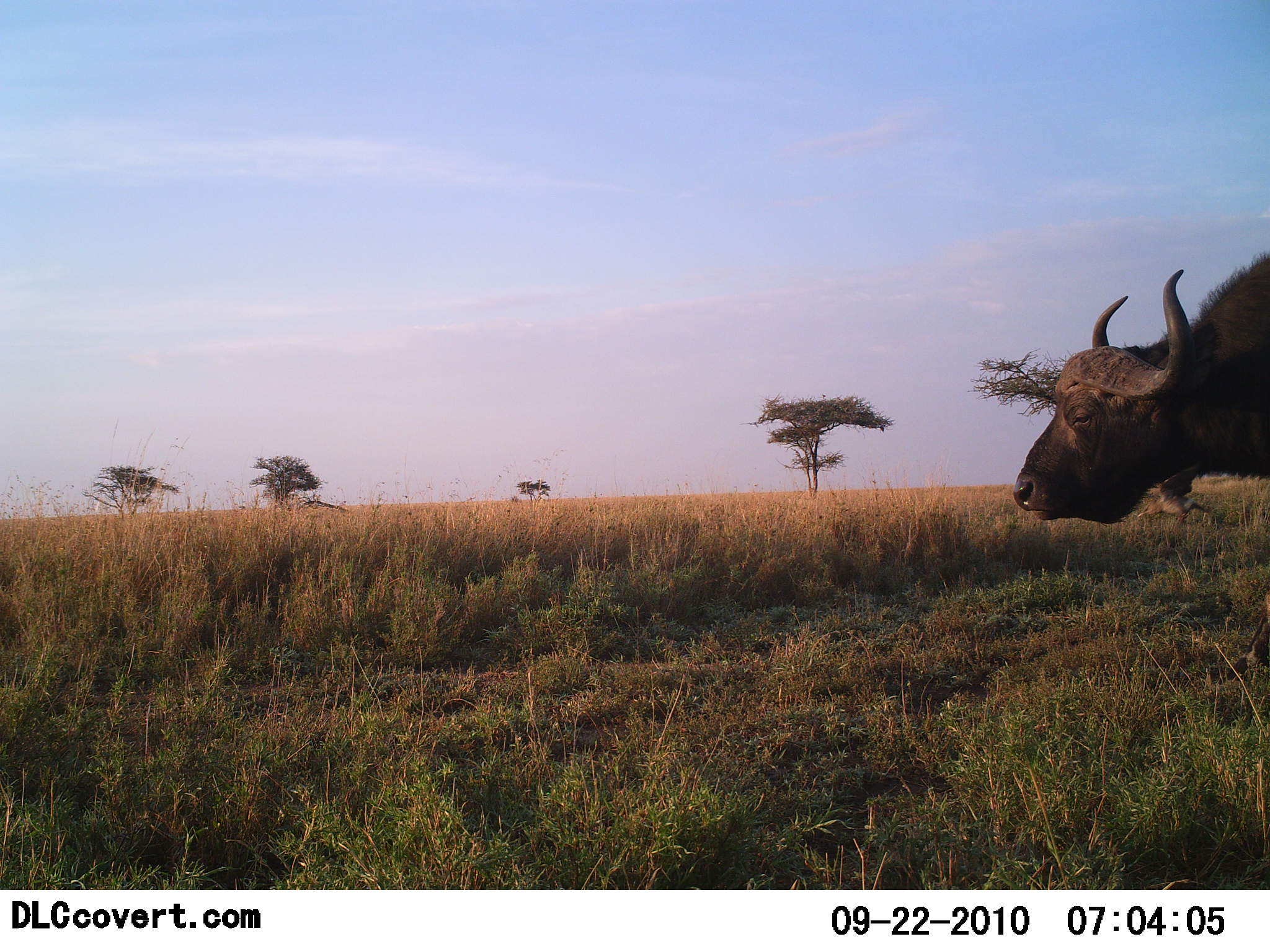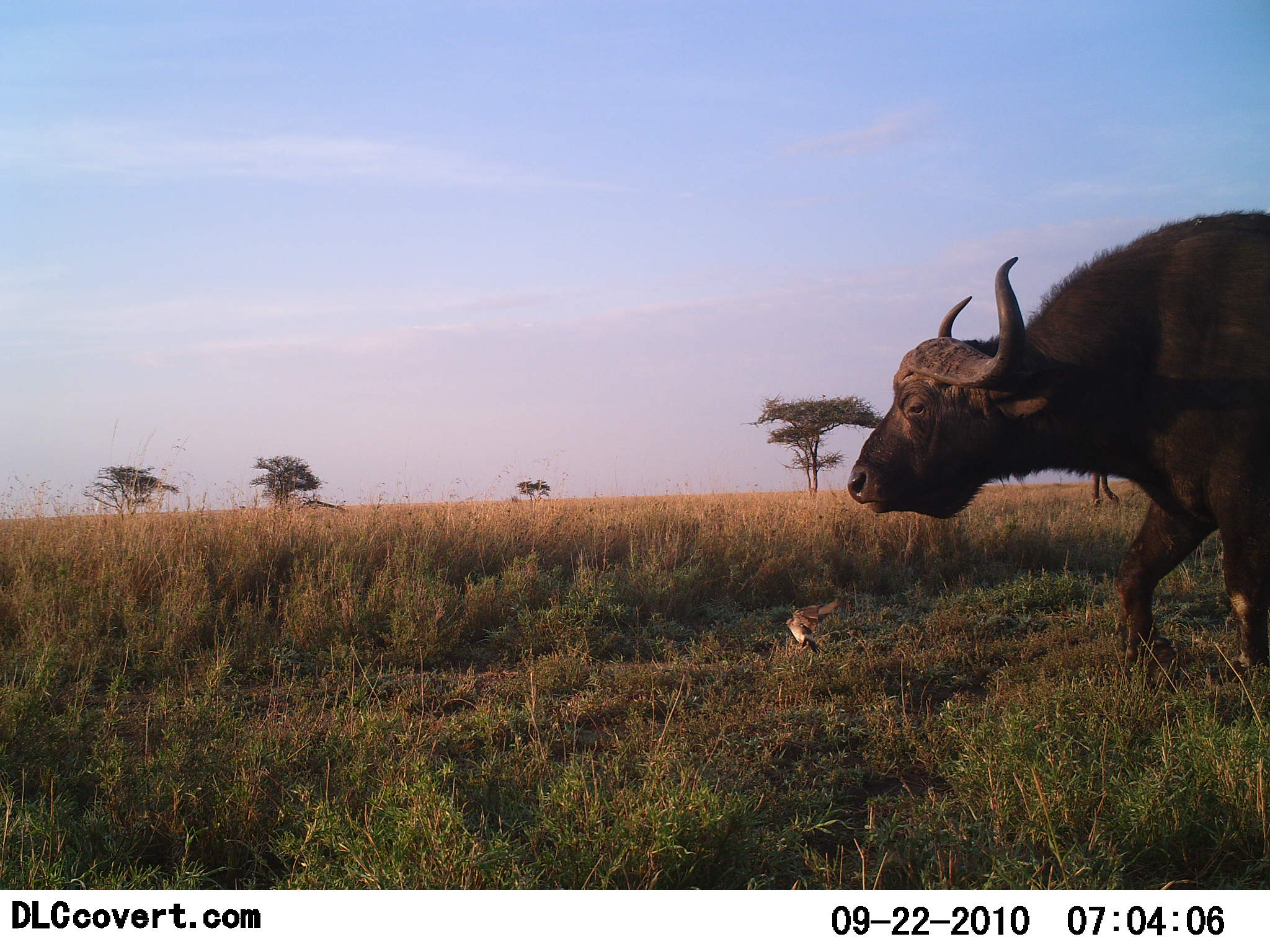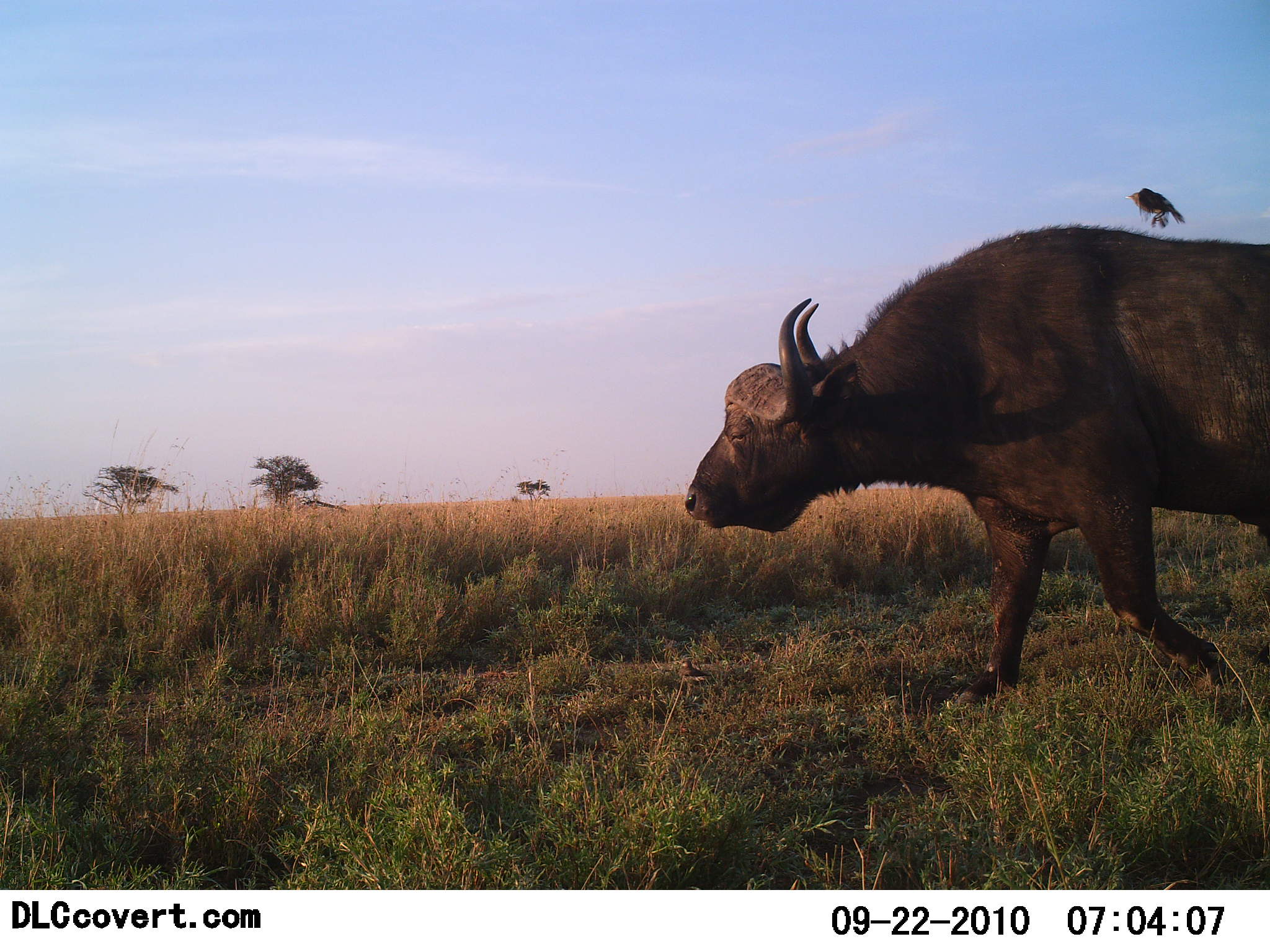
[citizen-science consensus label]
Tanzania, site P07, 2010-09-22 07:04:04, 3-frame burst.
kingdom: Animalia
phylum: Chordata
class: Mammalia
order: Artiodactyla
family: Bovidae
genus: Syncerus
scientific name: Syncerus caffer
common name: cape buffalo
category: buffalo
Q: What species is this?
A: Buffalo (cape buffalo) (Syncerus caffer).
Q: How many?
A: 1.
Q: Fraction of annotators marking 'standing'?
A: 4%.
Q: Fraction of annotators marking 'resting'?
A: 0%.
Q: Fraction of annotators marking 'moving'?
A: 100%.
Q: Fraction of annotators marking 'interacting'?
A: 0%.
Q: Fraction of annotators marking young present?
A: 0%.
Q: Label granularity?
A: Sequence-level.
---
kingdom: Animalia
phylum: Chordata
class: Aves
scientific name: Aves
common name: bird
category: otherbird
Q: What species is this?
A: Otherbird (bird) (Aves).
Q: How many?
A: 2.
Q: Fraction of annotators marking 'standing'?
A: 11%.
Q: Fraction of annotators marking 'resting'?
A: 0%.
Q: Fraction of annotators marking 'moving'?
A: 100%.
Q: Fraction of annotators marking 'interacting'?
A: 6%.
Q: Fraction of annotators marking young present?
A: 0%.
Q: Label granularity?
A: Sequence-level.